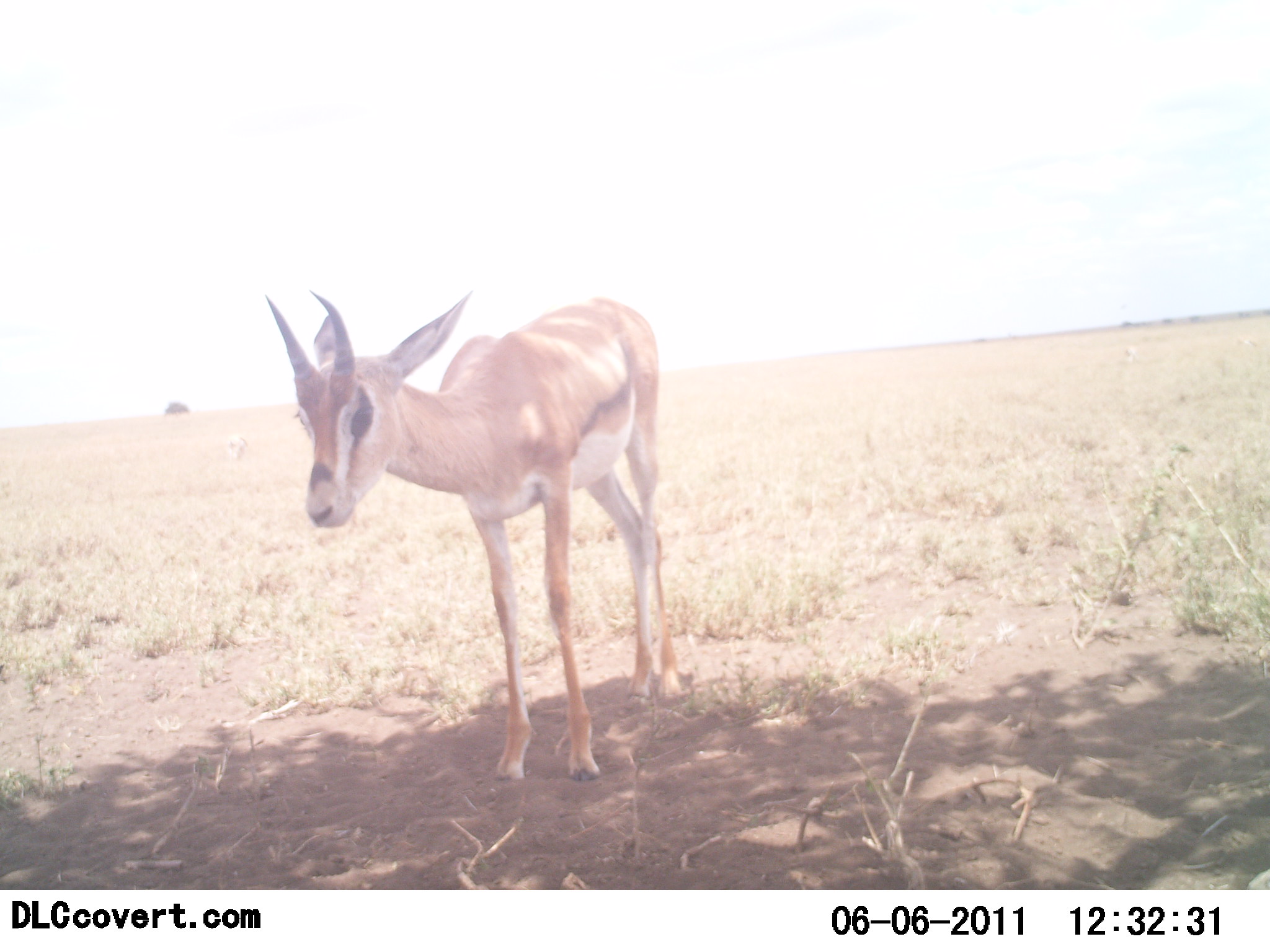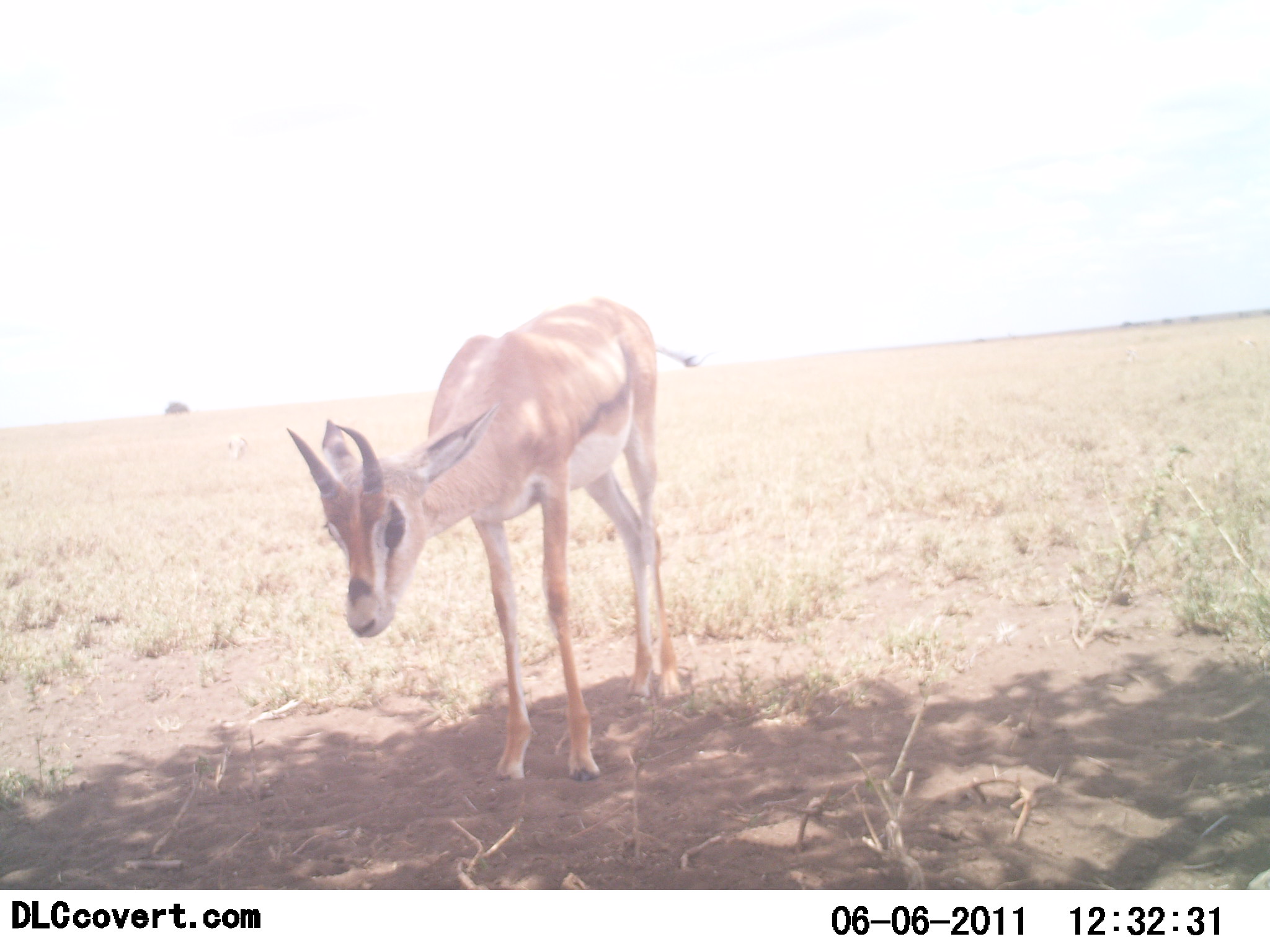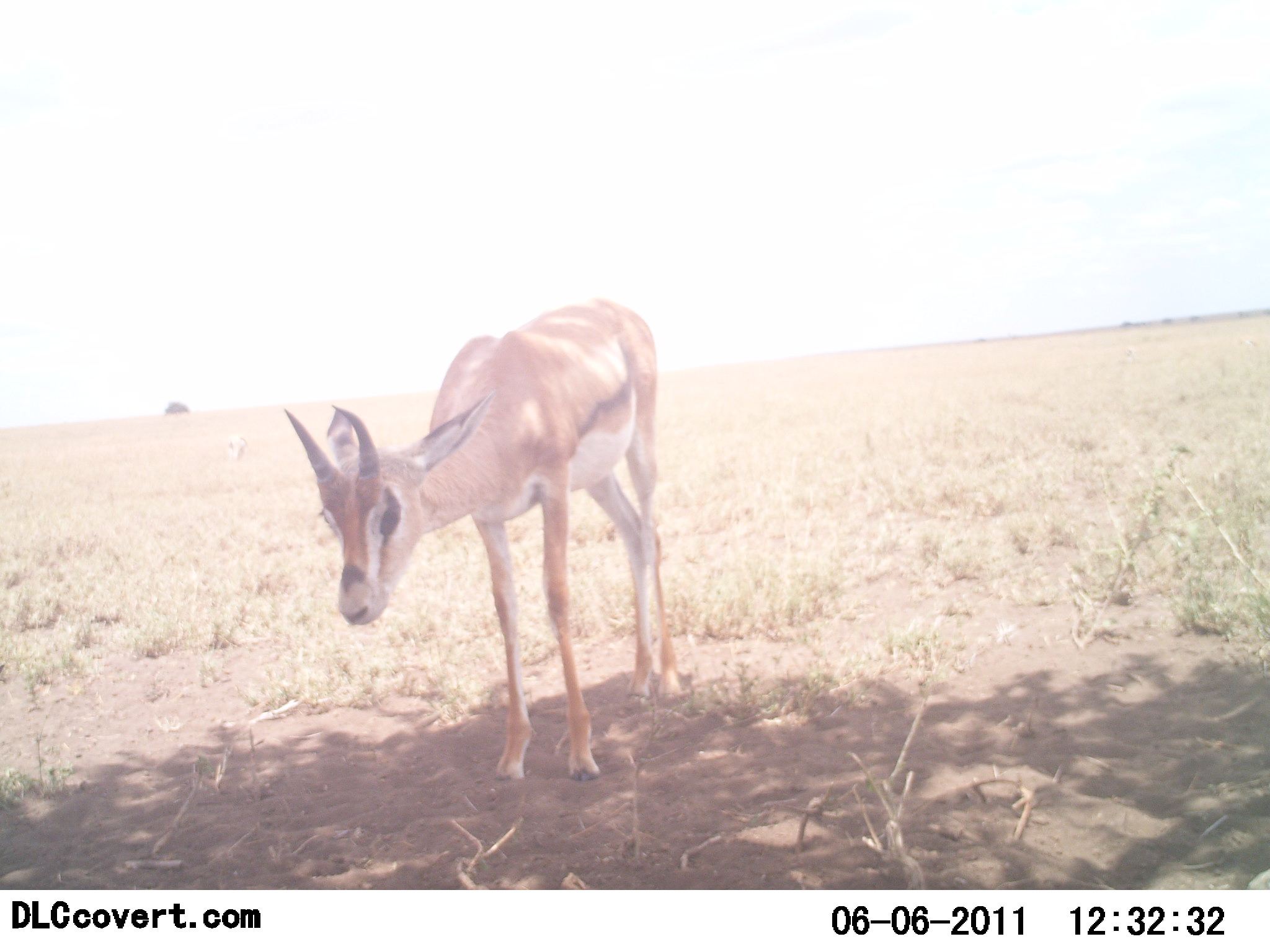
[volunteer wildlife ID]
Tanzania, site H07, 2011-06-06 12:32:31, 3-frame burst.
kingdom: Animalia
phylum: Chordata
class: Mammalia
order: Artiodactyla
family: Bovidae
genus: Eudorcas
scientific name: Eudorcas thomsonii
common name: thomson's gazelle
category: gazellethomsons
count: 1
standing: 100%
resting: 9%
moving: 9%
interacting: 0%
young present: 0%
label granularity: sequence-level